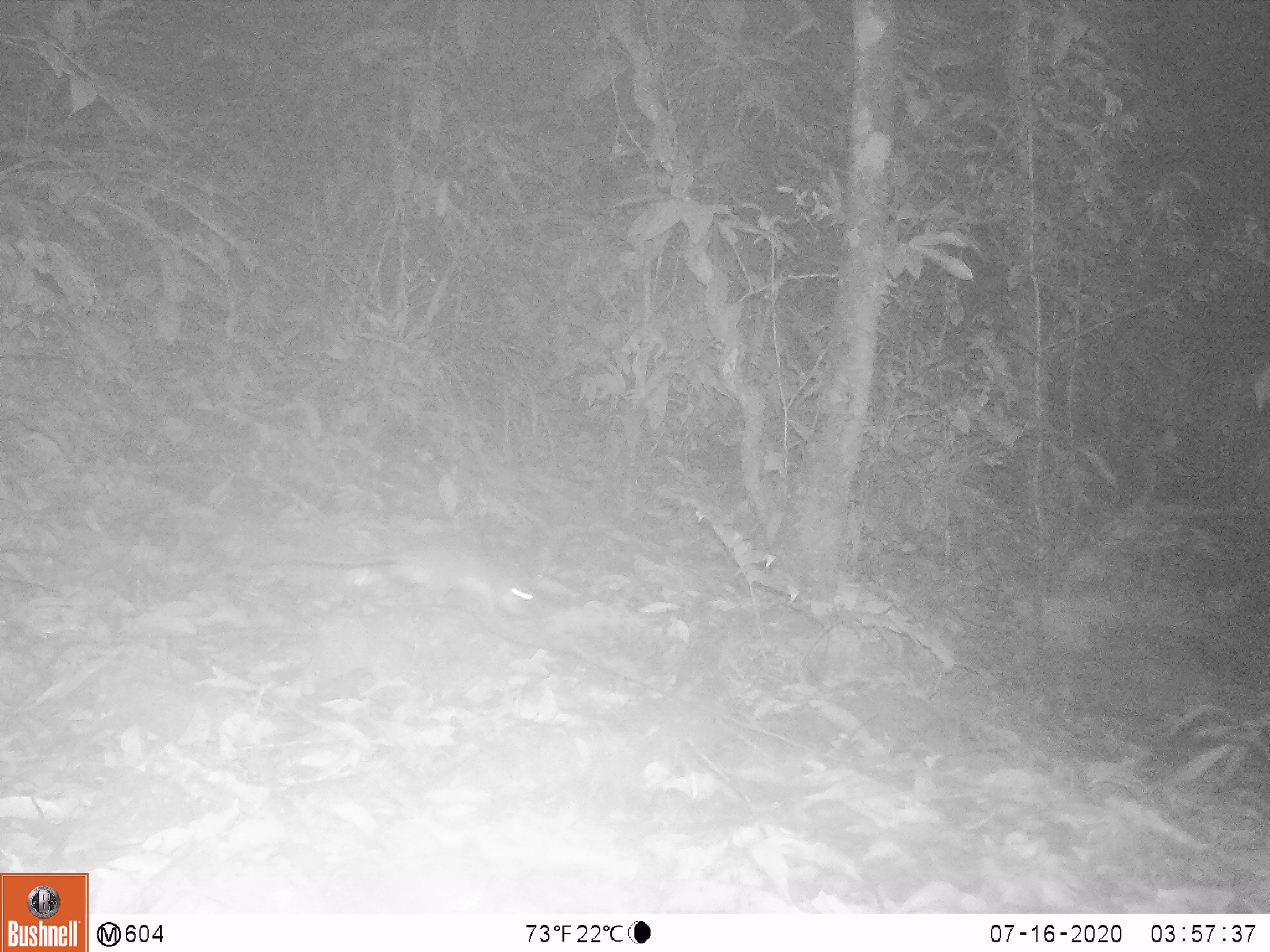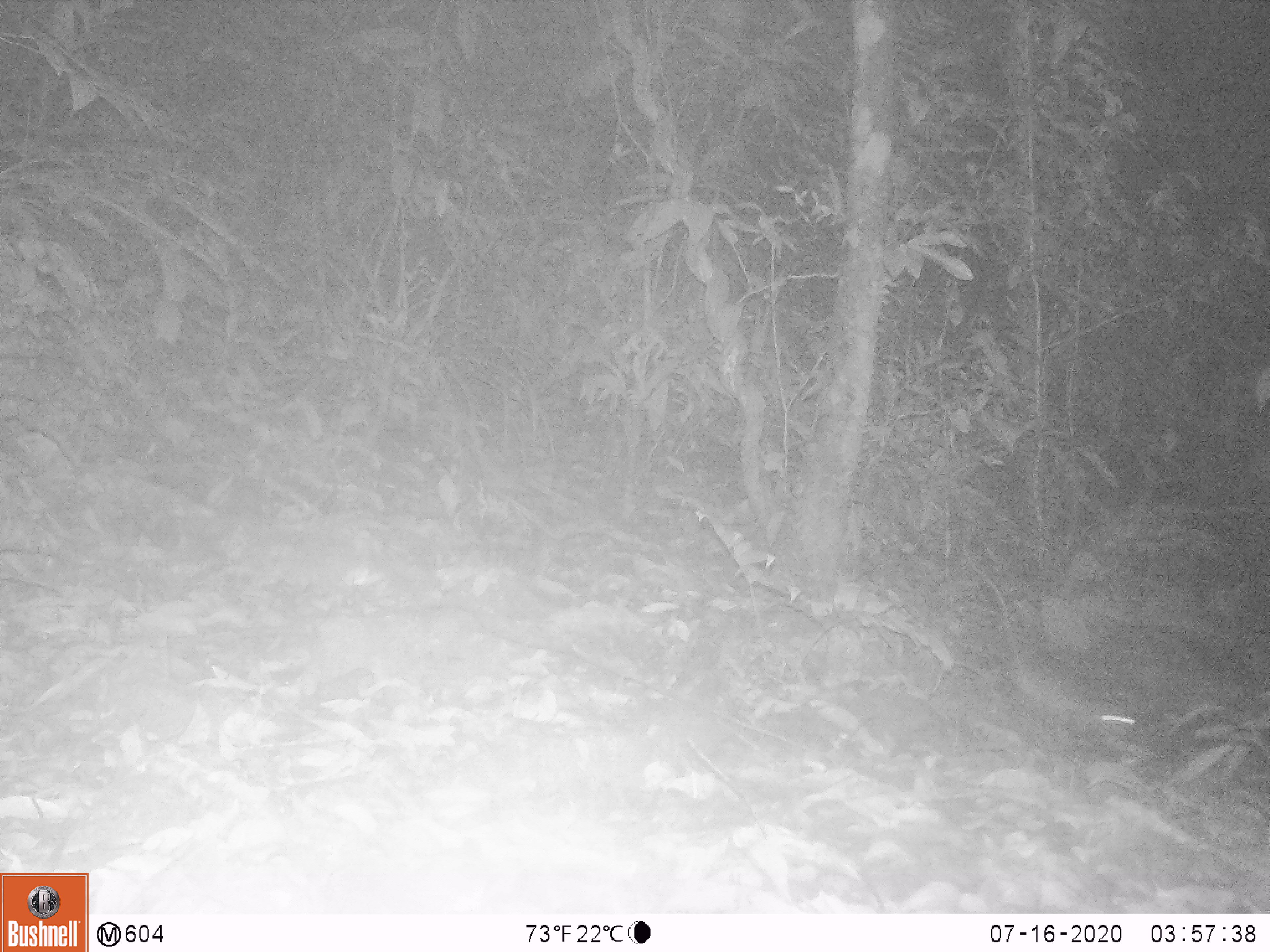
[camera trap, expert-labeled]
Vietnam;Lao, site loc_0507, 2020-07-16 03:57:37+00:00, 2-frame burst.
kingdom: Animalia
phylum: Chordata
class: Mammalia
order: Rodentia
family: Muridae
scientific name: Muridae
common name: old-world mice and rats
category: unidentified murid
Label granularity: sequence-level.